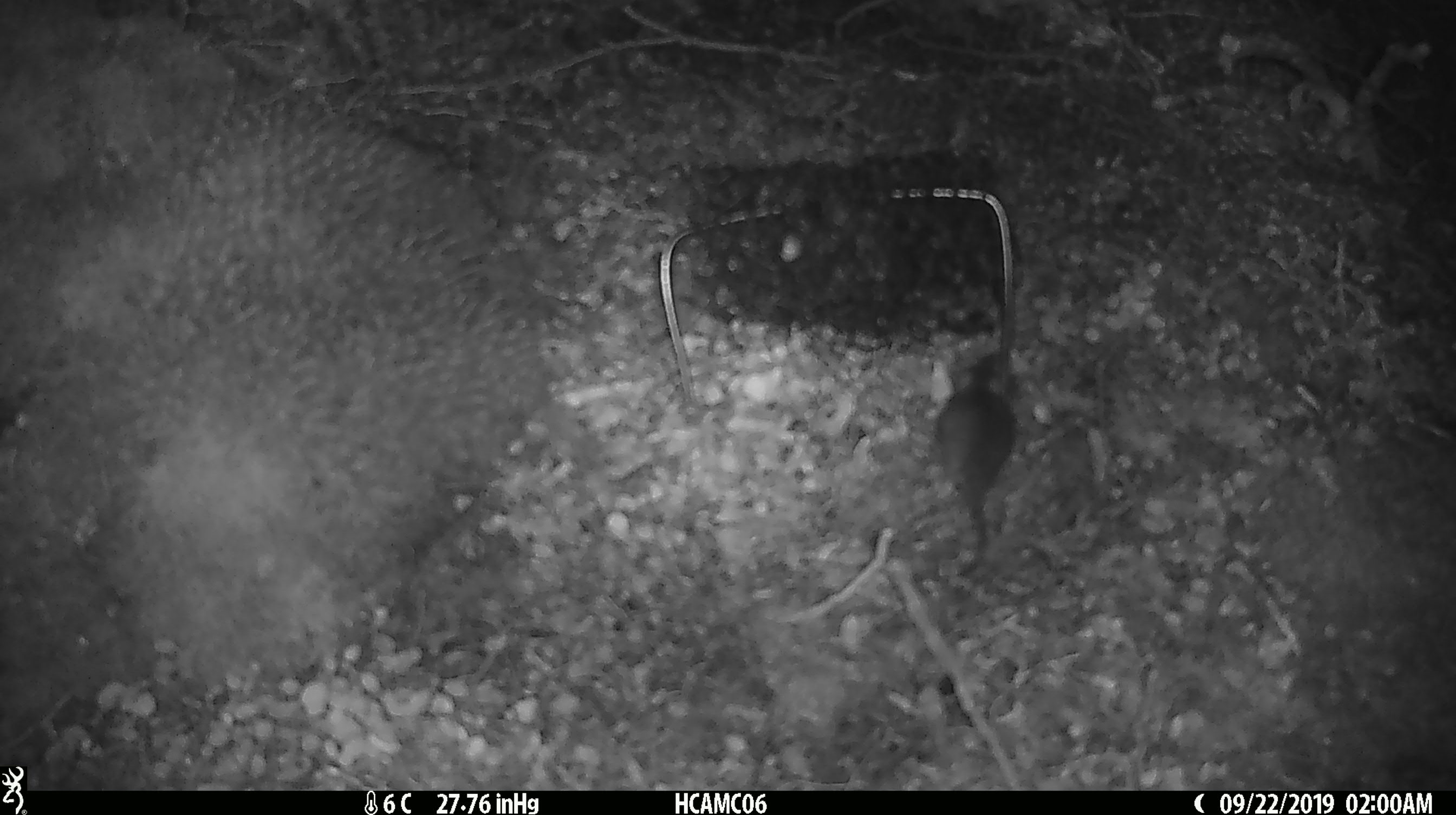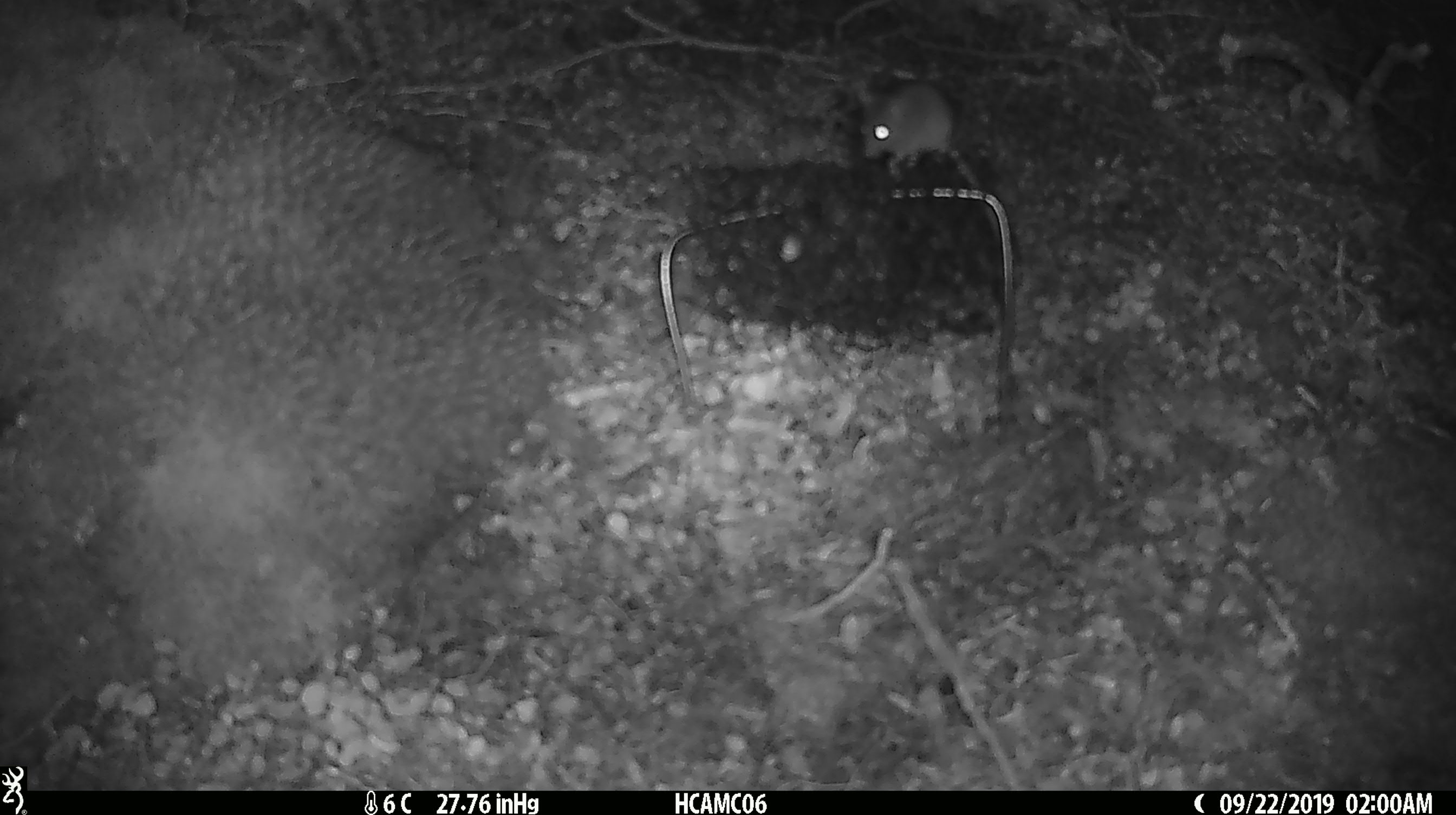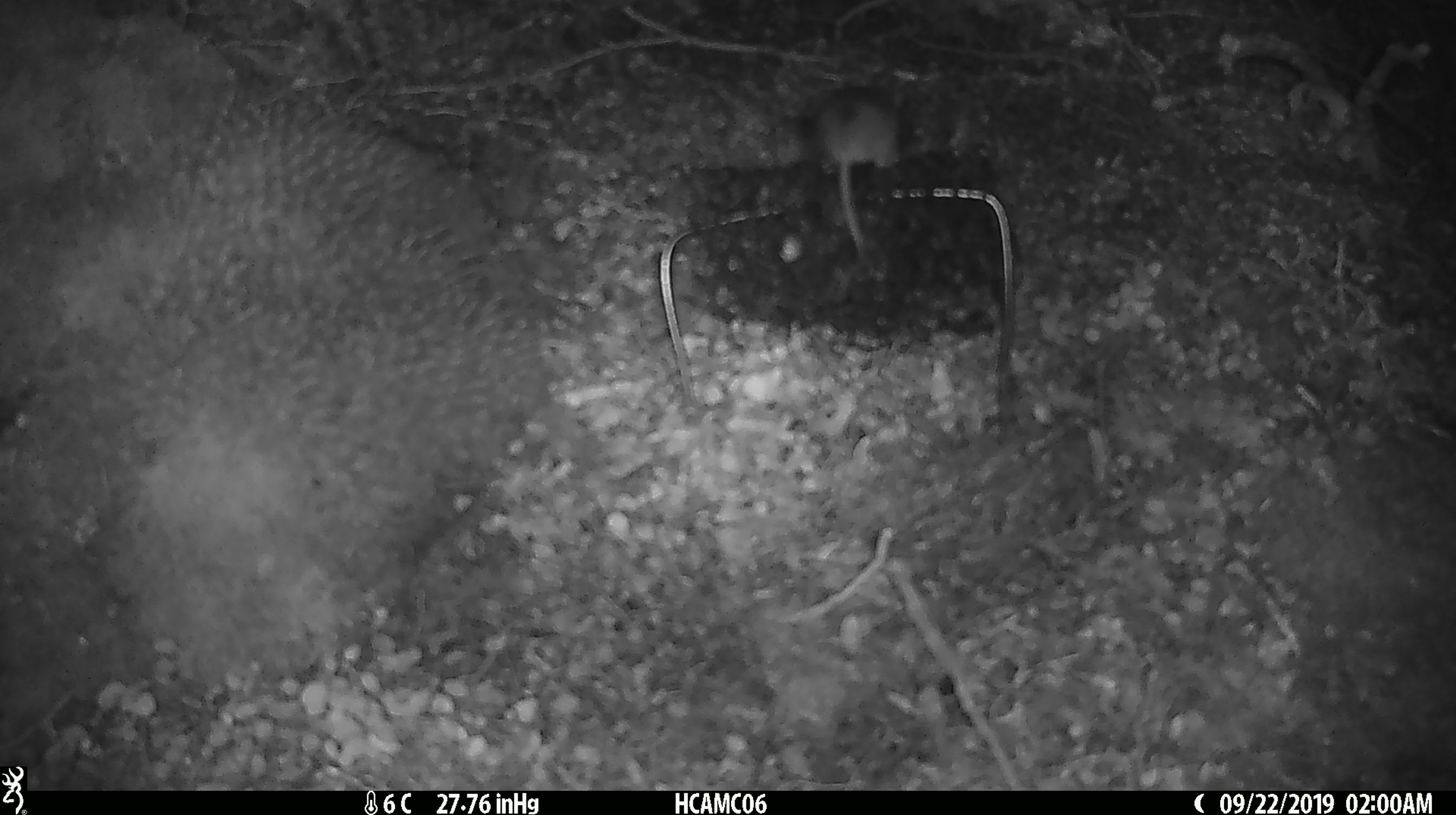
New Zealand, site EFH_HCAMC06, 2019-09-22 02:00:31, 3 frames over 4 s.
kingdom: Animalia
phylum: Chordata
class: Mammalia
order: Rodentia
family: Muridae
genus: Mus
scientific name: Mus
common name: mouse